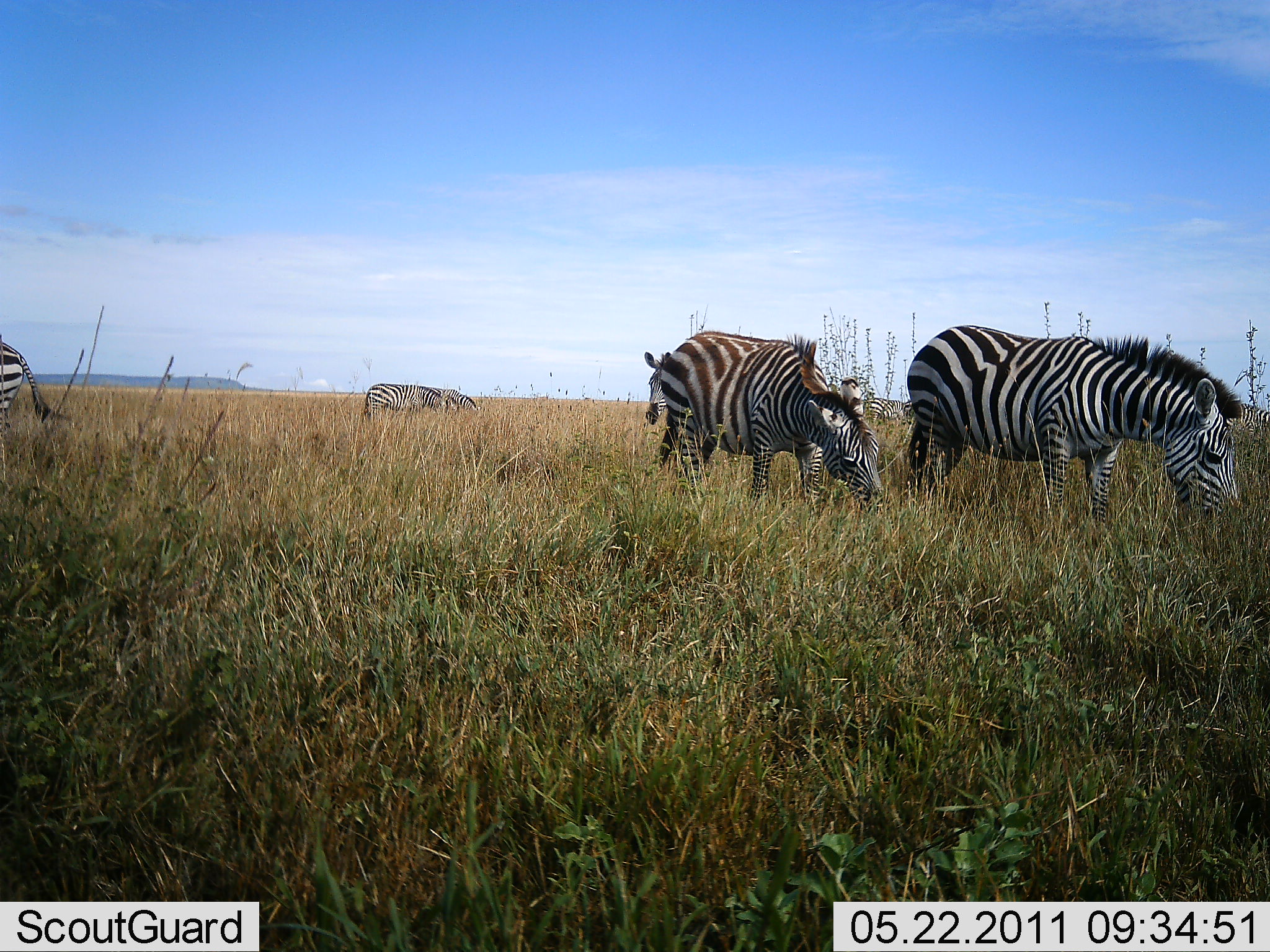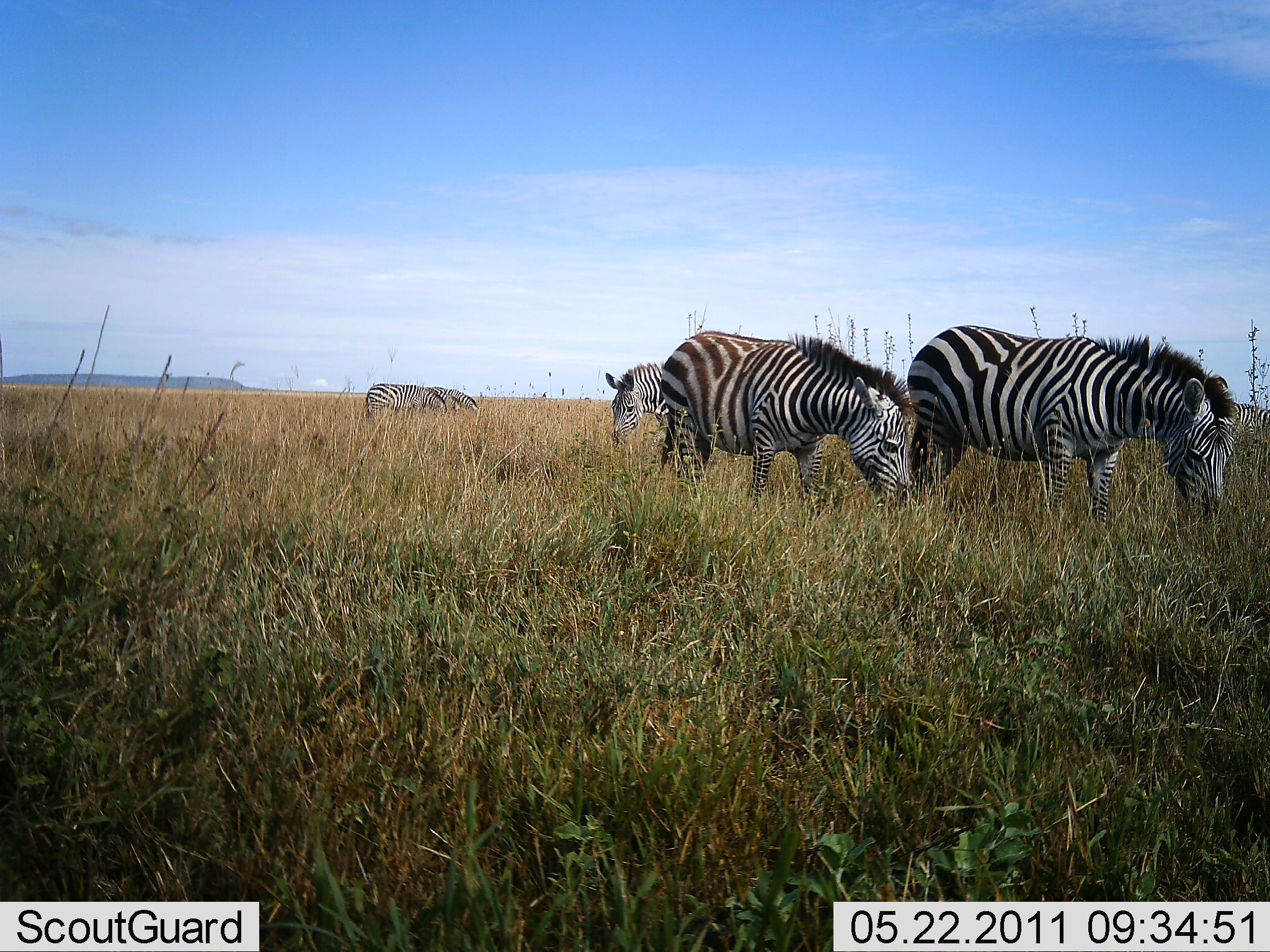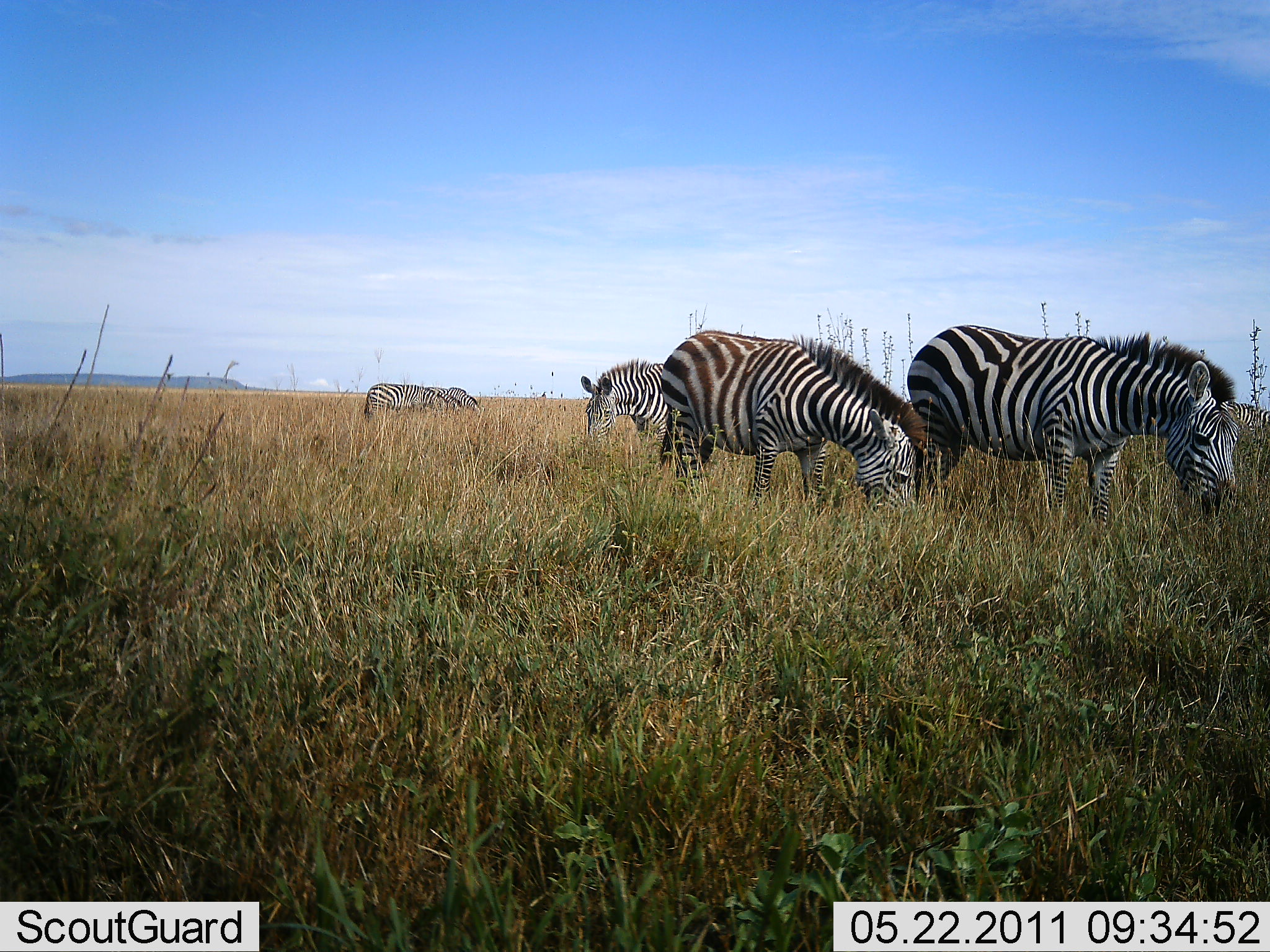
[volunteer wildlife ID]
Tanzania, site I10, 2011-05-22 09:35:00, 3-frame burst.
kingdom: Animalia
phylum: Chordata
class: Mammalia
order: Perissodactyla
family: Equidae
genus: Equus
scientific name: Equus quagga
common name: plains zebra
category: zebra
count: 5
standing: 25%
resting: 0%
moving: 42%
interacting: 0%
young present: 8%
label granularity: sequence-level